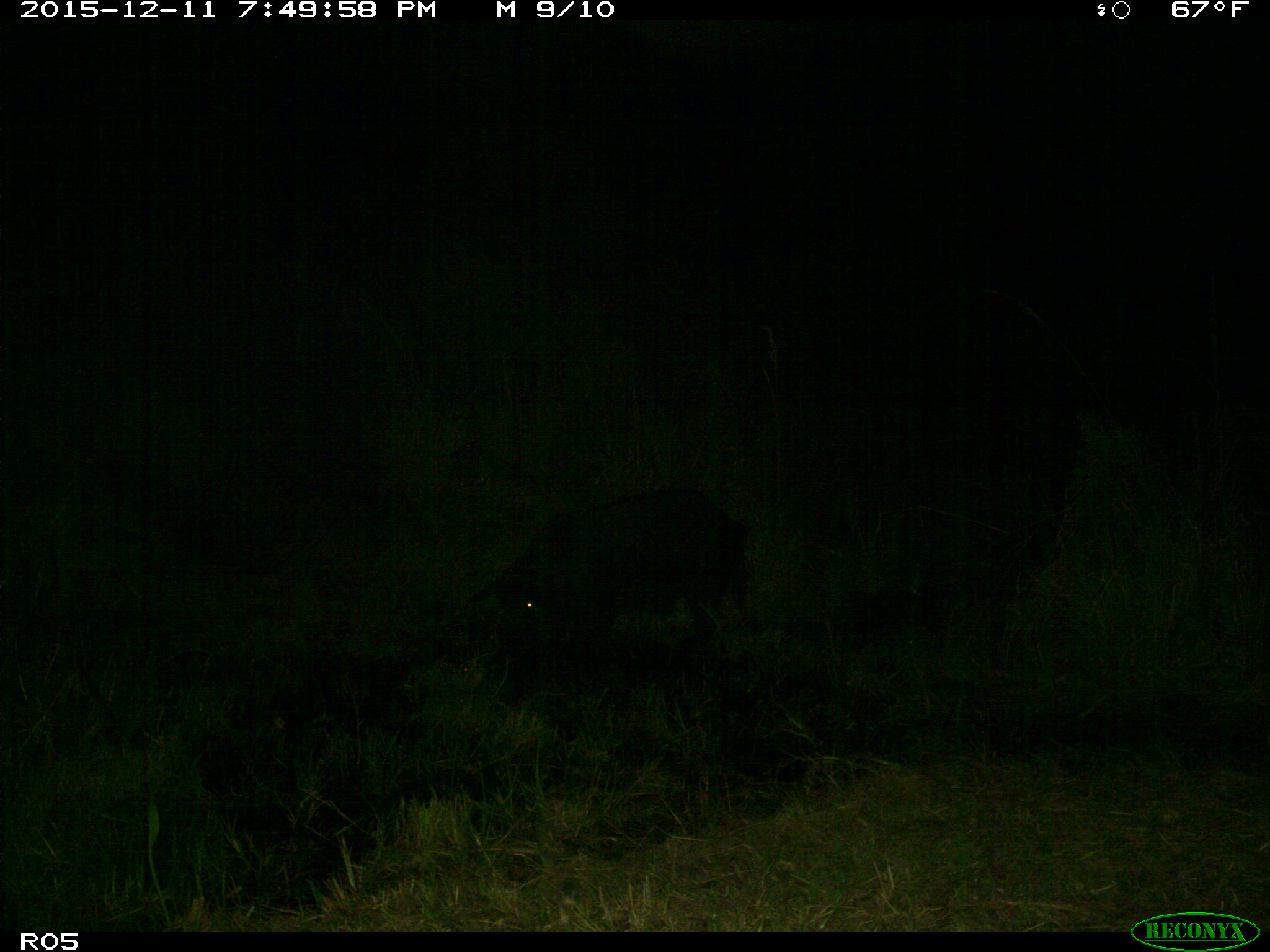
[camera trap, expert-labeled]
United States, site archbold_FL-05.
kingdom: Animalia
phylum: Chordata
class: Mammalia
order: Artiodactyla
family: Suidae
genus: Sus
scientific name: Sus scrofa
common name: wild boar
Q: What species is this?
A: Sus scrofa (wild boar).